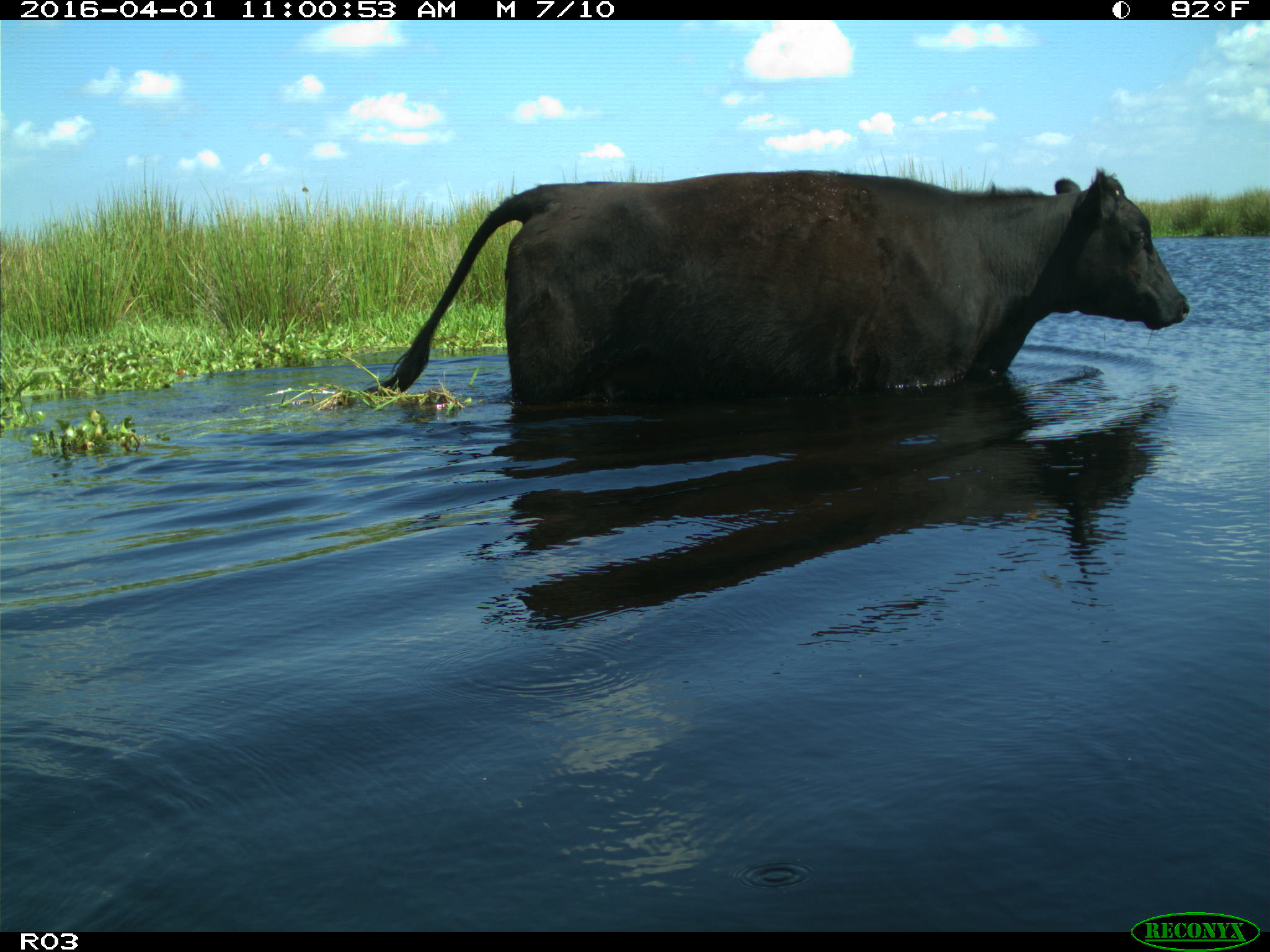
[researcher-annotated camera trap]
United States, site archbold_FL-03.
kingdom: Animalia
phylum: Chordata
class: Mammalia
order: Artiodactyla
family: Bovidae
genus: Bos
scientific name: Bos taurus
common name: domestic cow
Bos taurus (domestic cow).